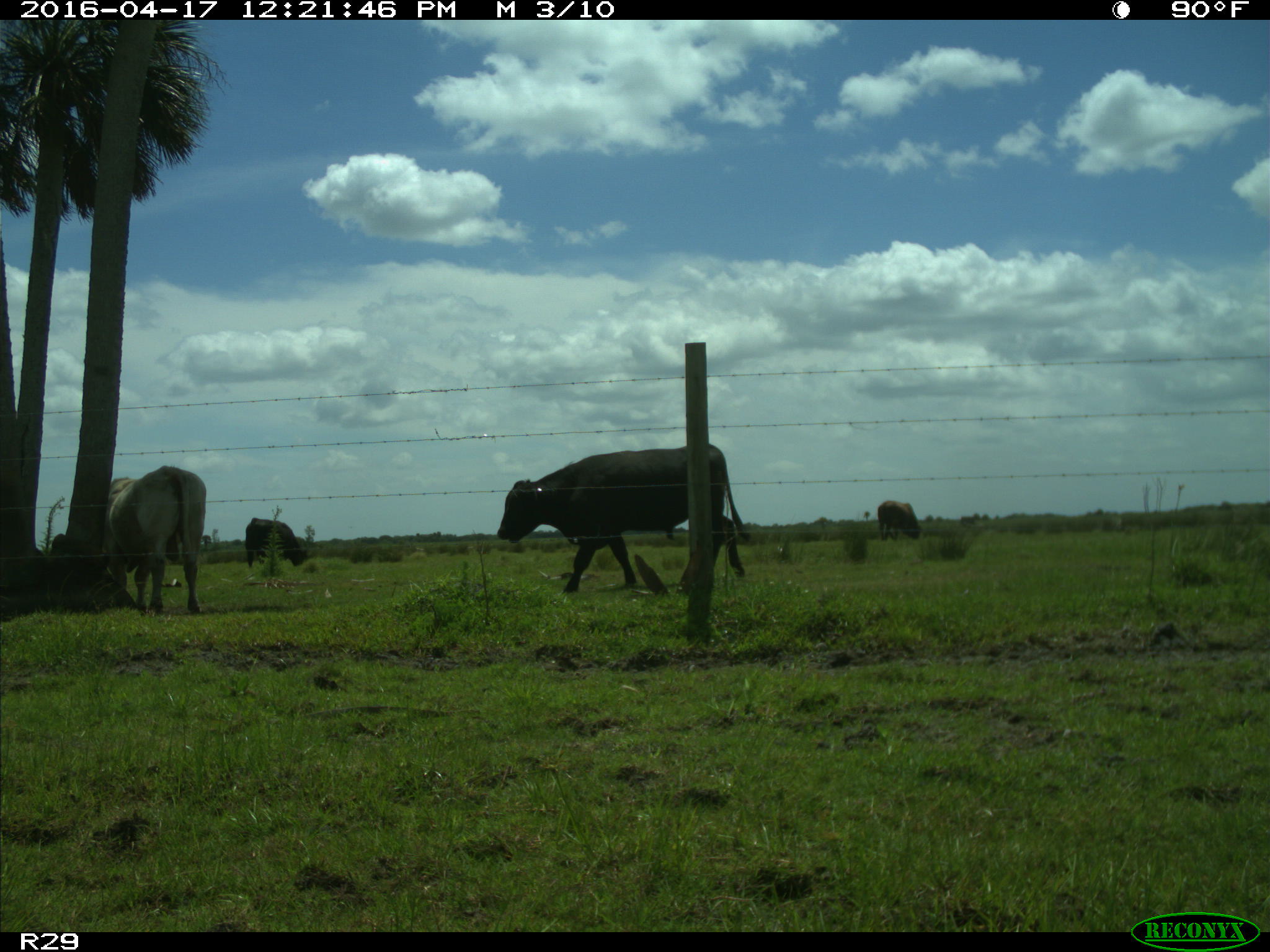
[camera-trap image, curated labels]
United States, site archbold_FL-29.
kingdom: Animalia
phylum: Chordata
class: Mammalia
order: Artiodactyla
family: Bovidae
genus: Bos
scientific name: Bos taurus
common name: domestic cow